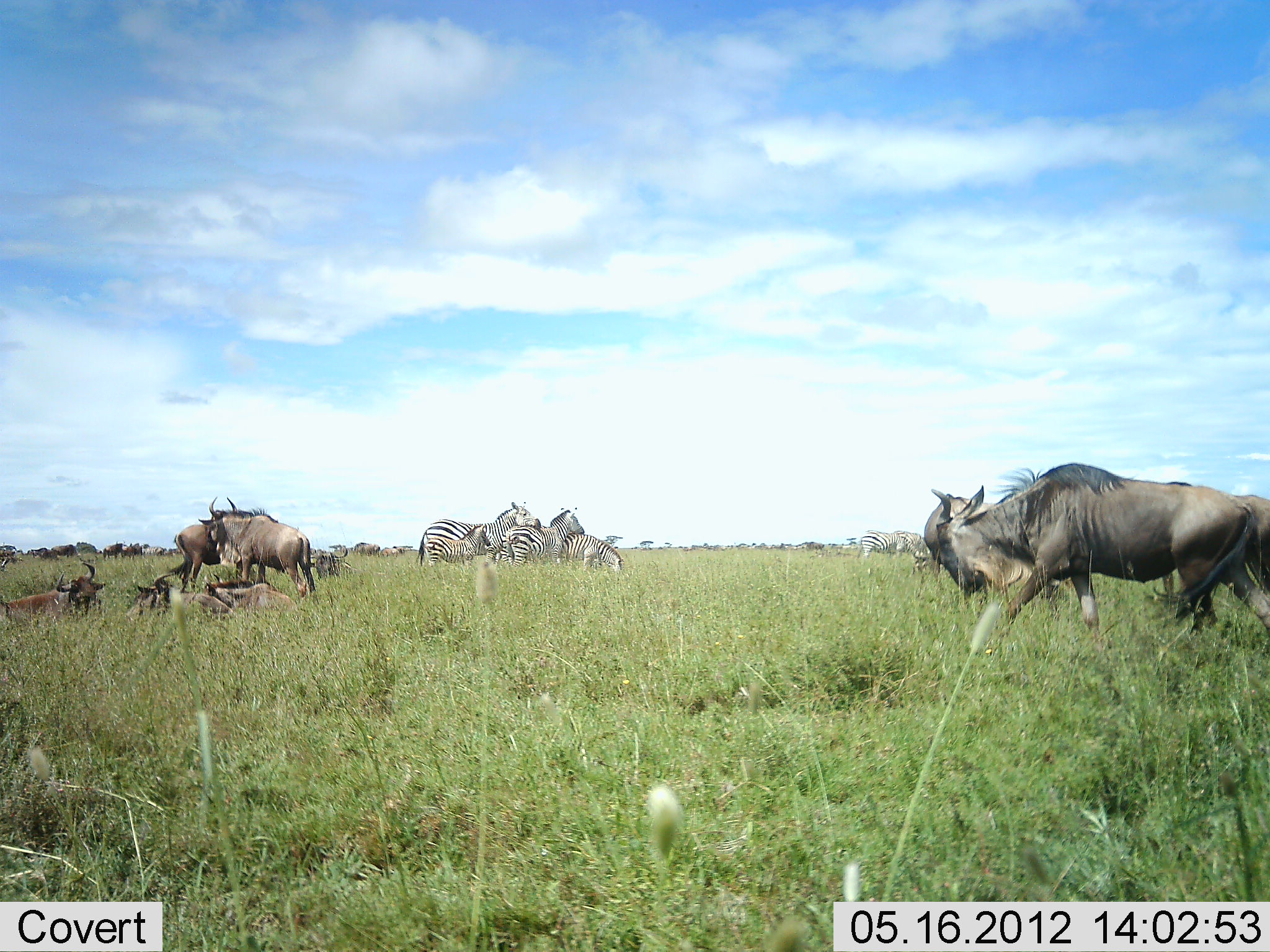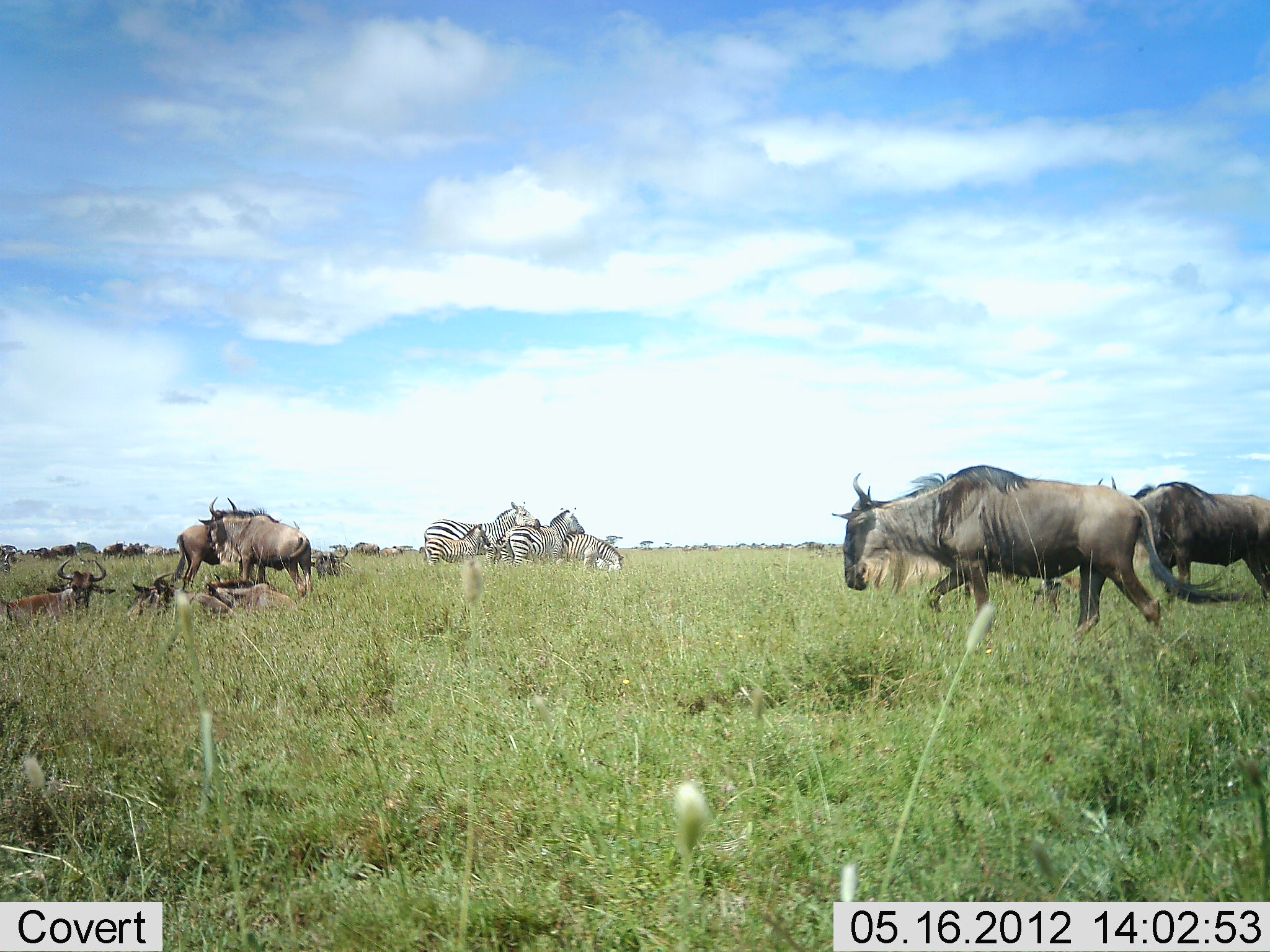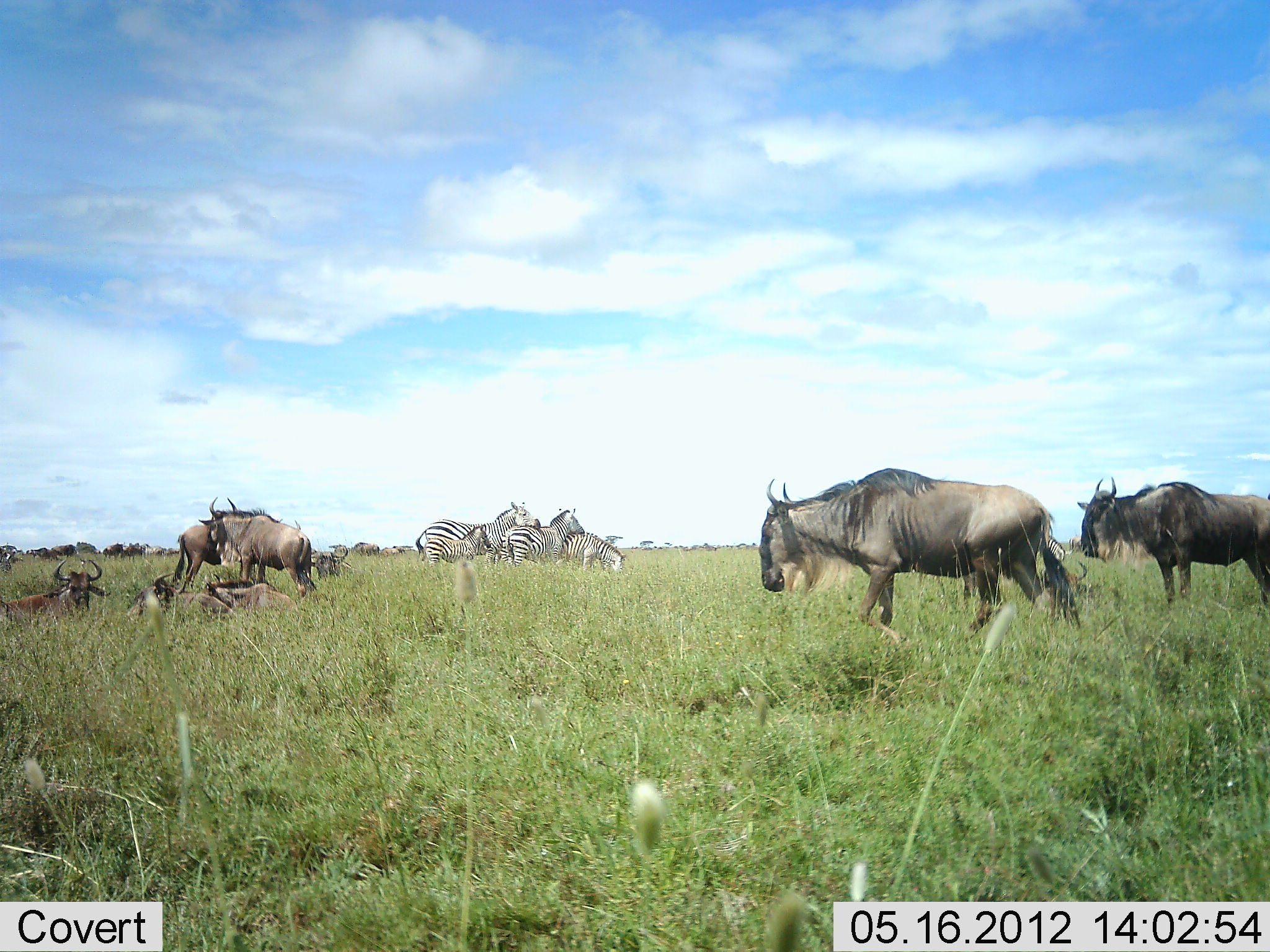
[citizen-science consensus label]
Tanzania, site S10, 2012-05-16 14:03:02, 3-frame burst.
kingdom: Animalia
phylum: Chordata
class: Mammalia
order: Artiodactyla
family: Bovidae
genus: Connochaetes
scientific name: Connochaetes taurinus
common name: blue wildebeest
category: wildebeest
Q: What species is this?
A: Wildebeest (blue wildebeest) (Connochaetes taurinus).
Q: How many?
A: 8.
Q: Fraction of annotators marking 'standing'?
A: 45%.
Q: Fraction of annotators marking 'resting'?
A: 73%.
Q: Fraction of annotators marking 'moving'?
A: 91%.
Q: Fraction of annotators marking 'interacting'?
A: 0%.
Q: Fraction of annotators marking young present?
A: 0%.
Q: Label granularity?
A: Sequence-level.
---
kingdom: Animalia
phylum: Chordata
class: Mammalia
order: Perissodactyla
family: Equidae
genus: Equus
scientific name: Equus quagga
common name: plains zebra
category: zebra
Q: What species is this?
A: Zebra (plains zebra) (Equus quagga).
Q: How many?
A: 4.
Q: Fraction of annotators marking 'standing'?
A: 90%.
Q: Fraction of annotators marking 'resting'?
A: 0%.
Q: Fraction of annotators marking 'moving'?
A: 10%.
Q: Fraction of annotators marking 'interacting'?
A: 0%.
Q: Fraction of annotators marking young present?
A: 50%.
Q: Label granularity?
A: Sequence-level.